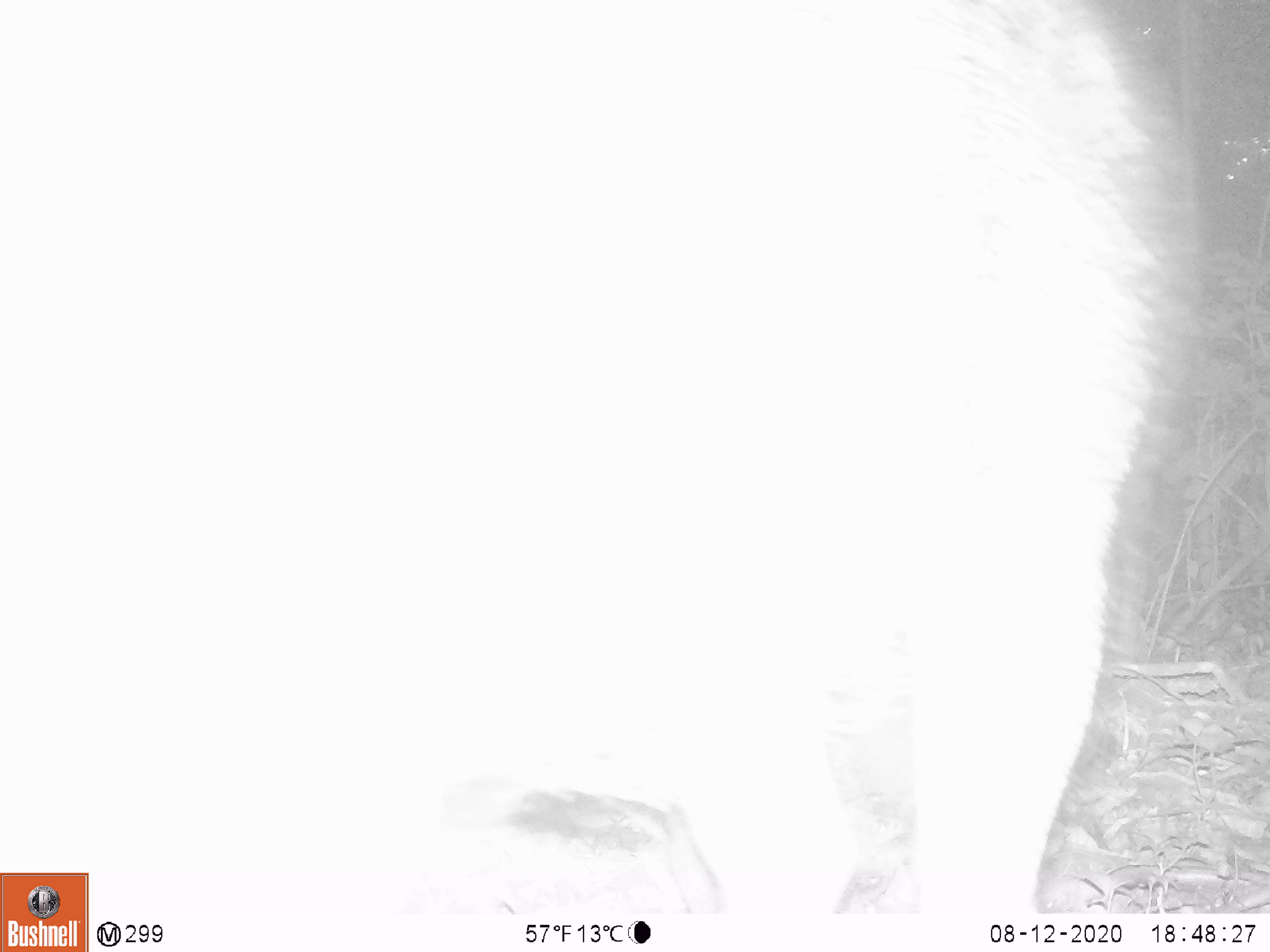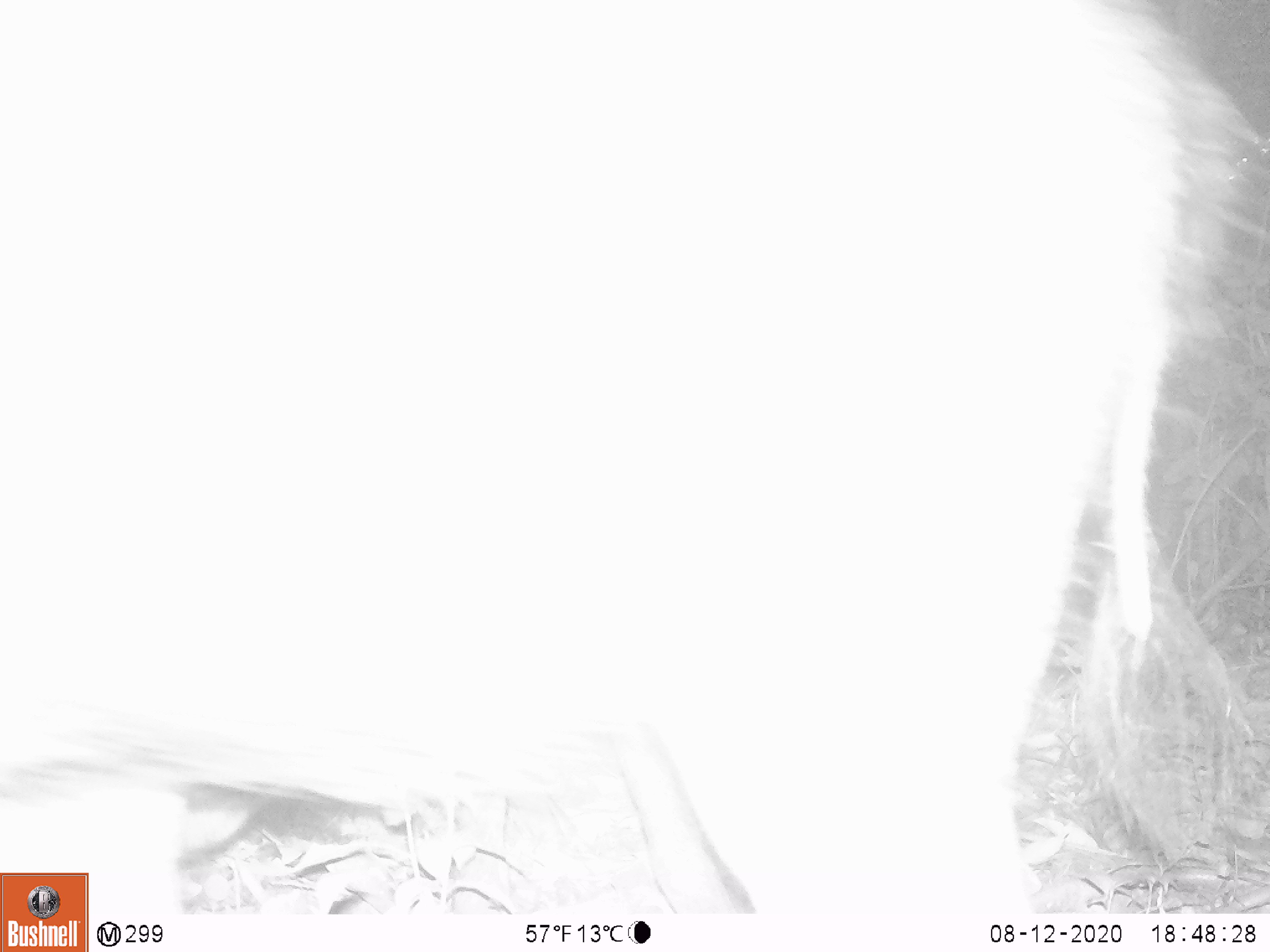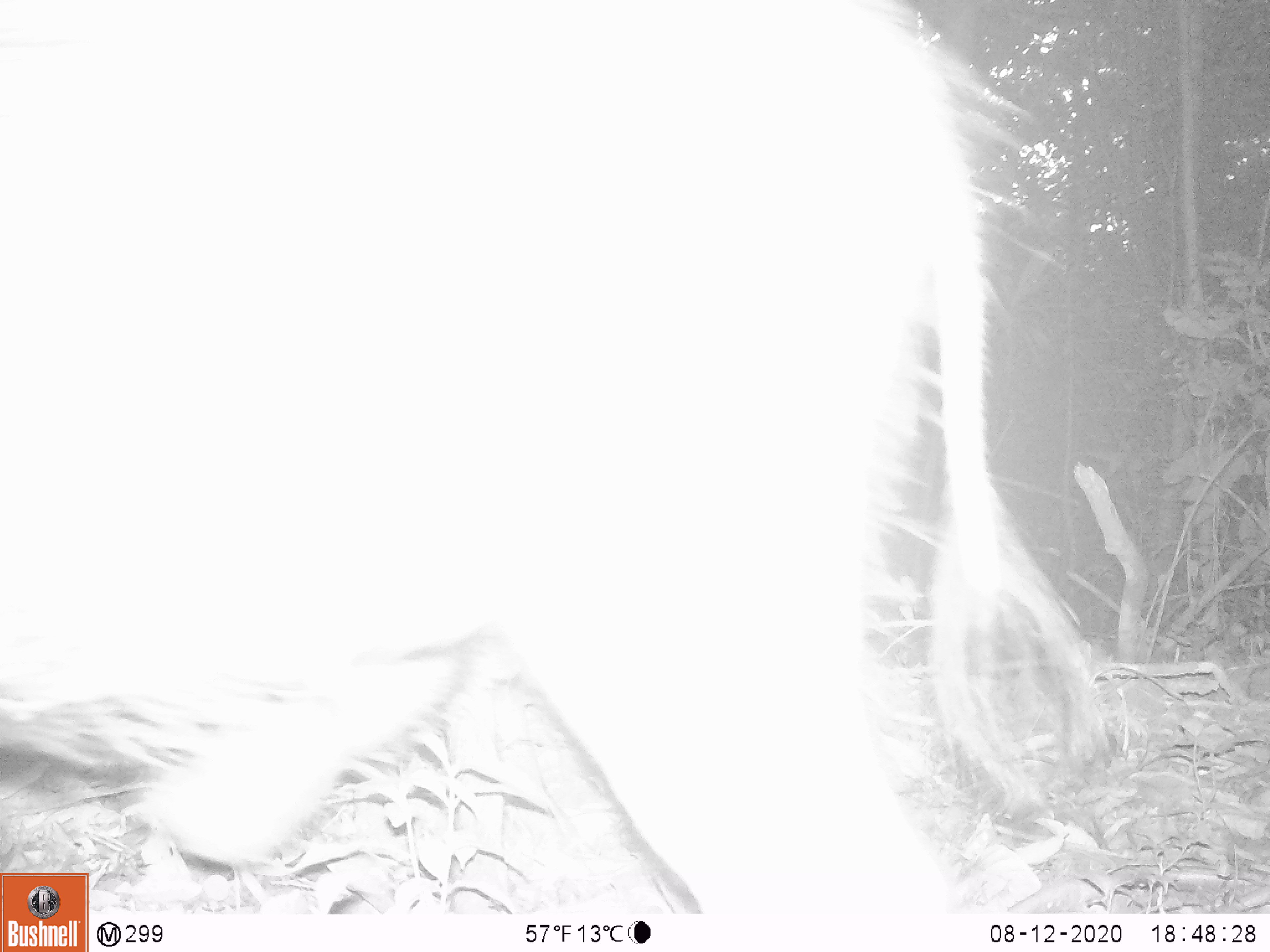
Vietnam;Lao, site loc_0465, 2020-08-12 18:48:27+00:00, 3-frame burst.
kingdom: Animalia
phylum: Chordata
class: Mammalia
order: Artiodactyla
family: Suidae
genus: Sus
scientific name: Sus scrofa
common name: eurasian wild pig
Eurasian wild pig (Sus scrofa). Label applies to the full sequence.